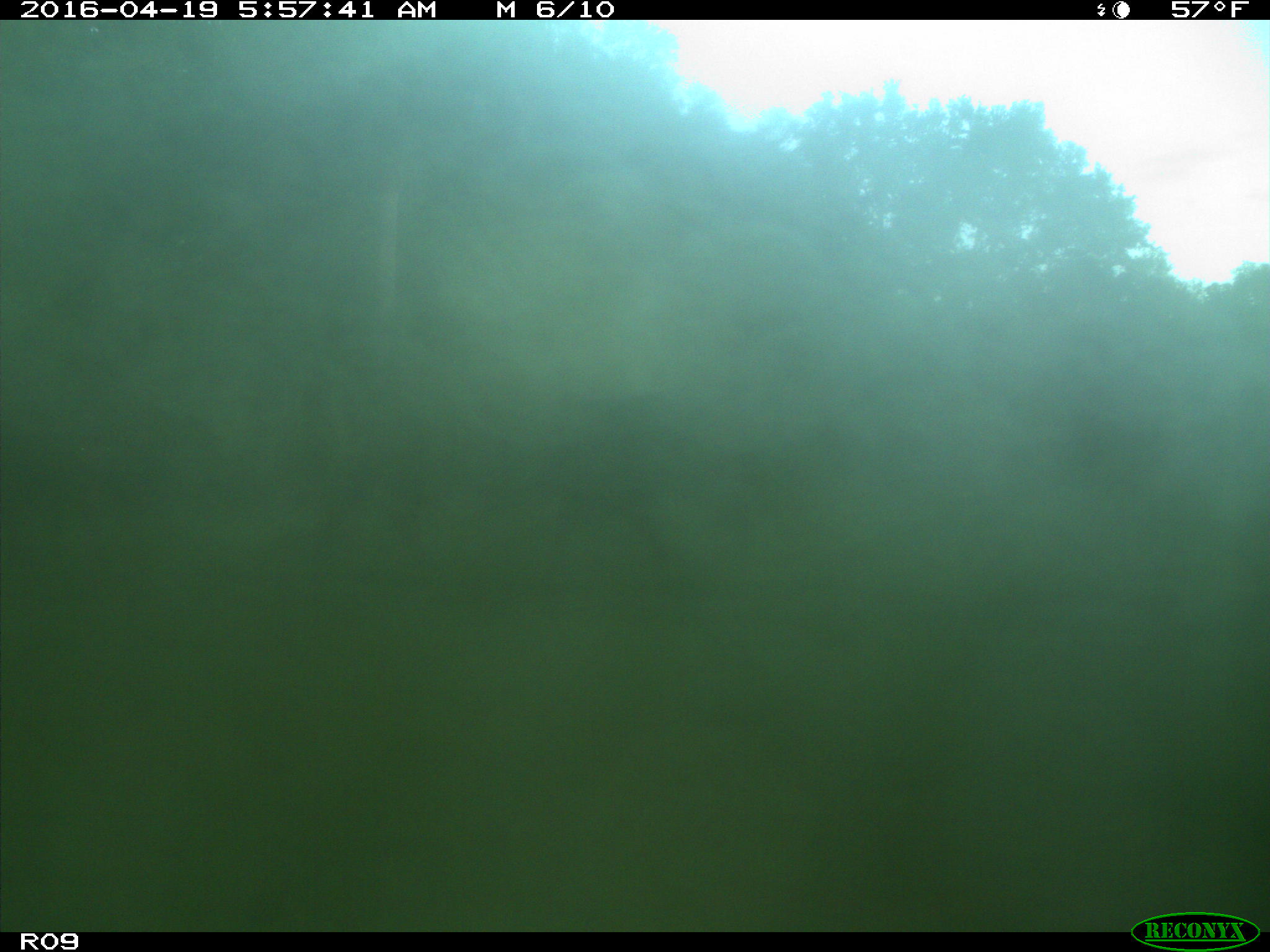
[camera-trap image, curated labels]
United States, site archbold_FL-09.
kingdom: Animalia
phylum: Chordata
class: Mammalia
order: Artiodactyla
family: Bovidae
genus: Bos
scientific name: Bos taurus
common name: domestic cow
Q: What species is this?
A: Bos taurus (domestic cow).